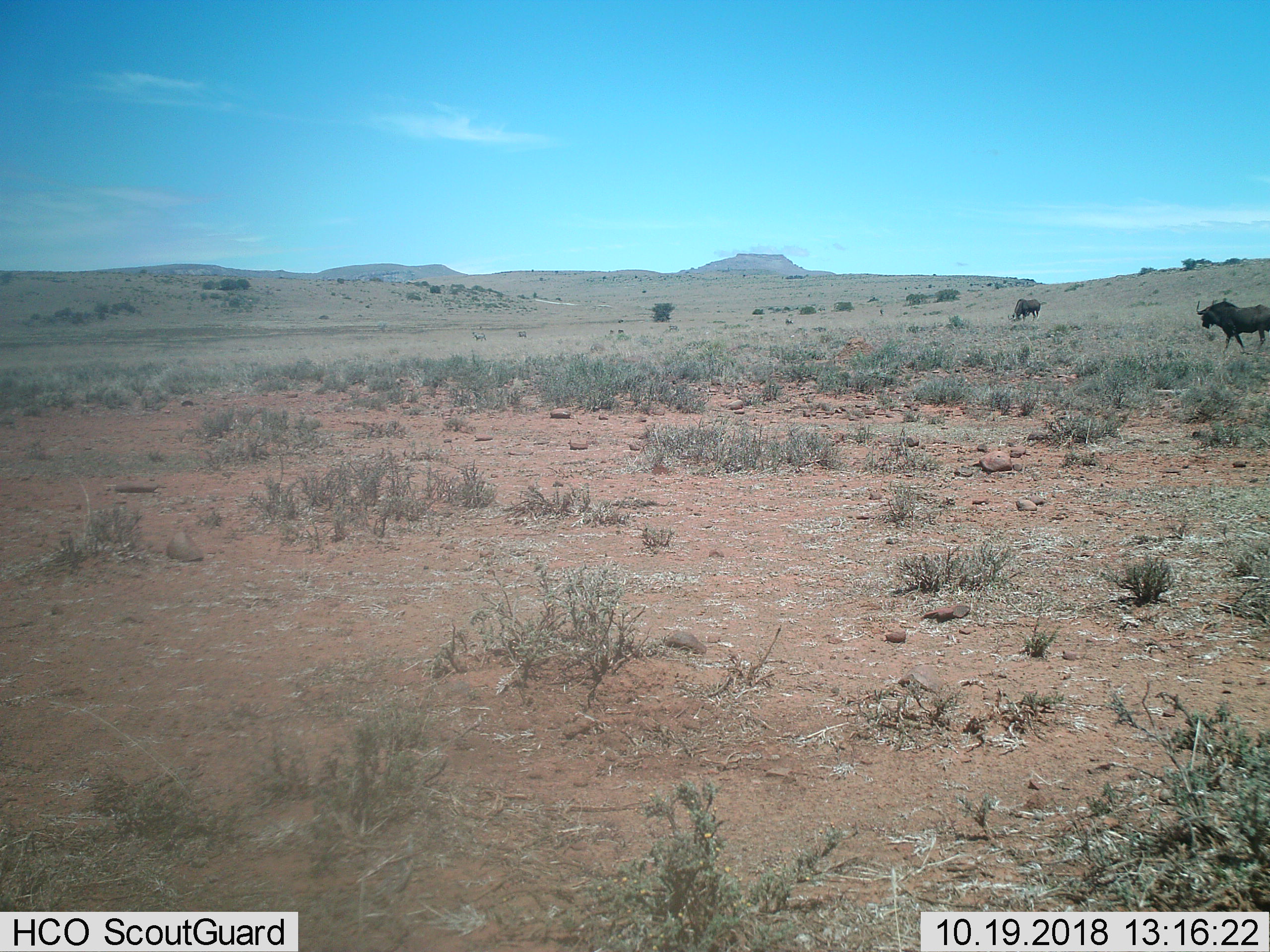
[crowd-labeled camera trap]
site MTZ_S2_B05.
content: unidentified animal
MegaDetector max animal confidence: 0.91